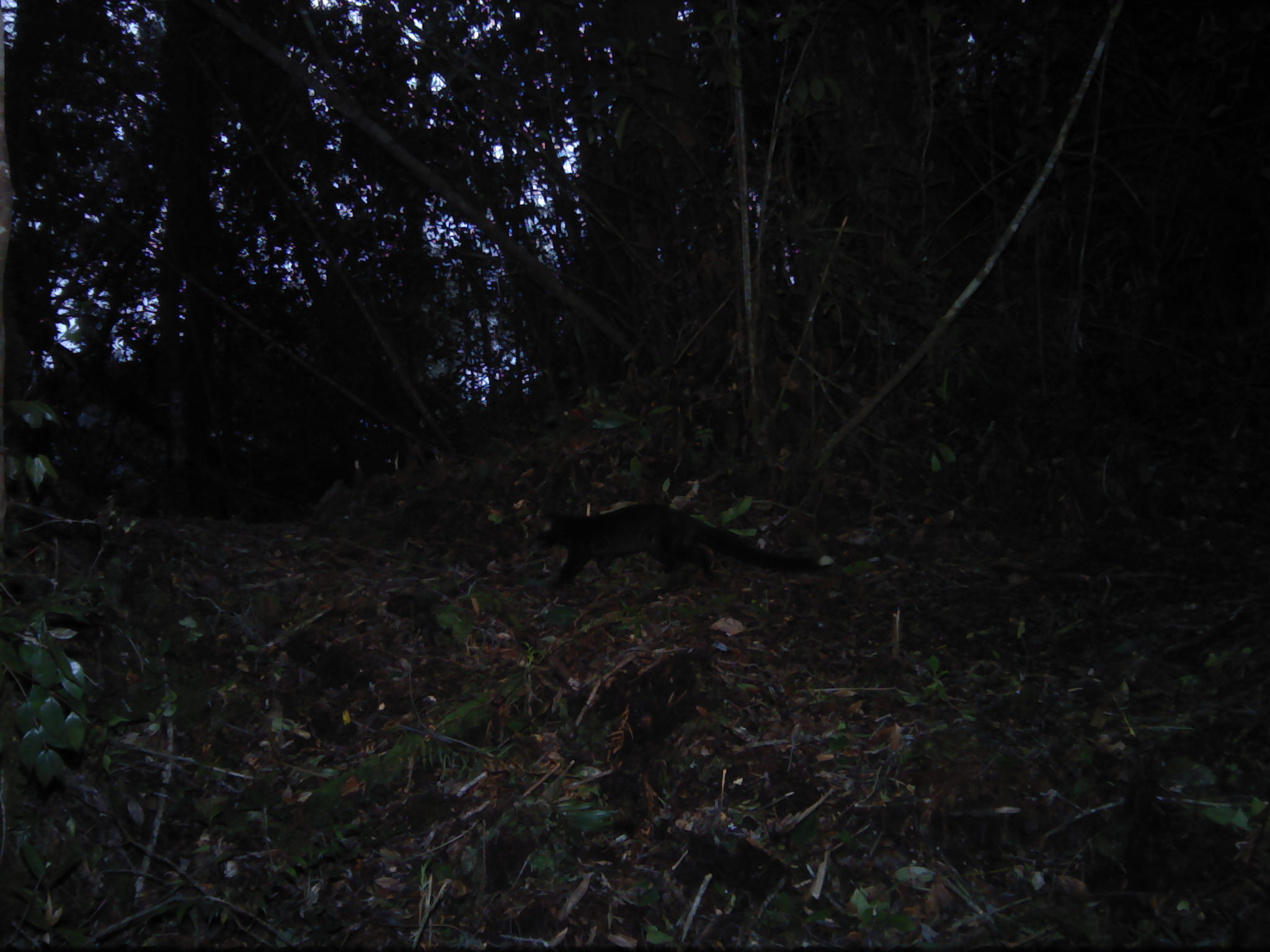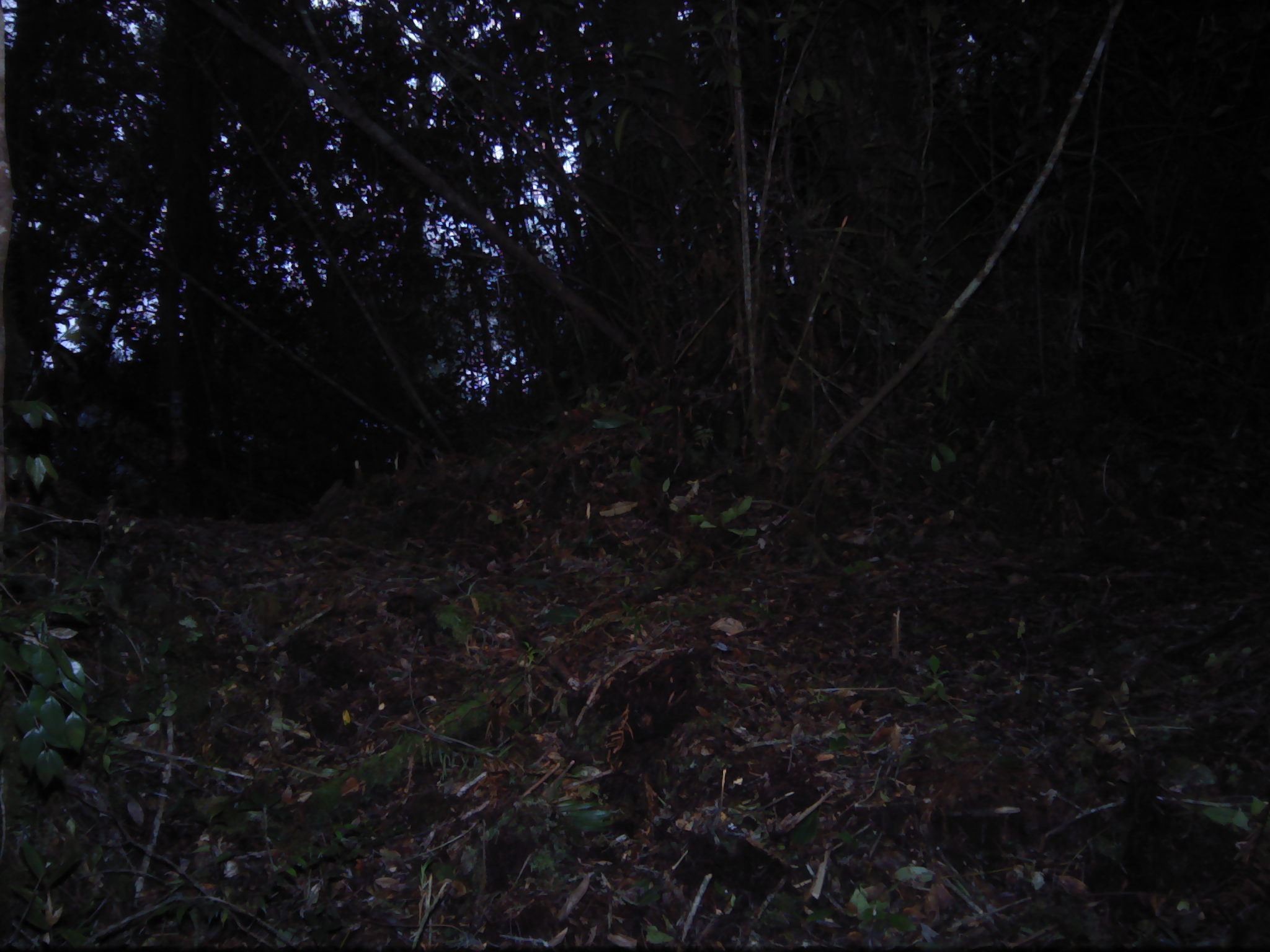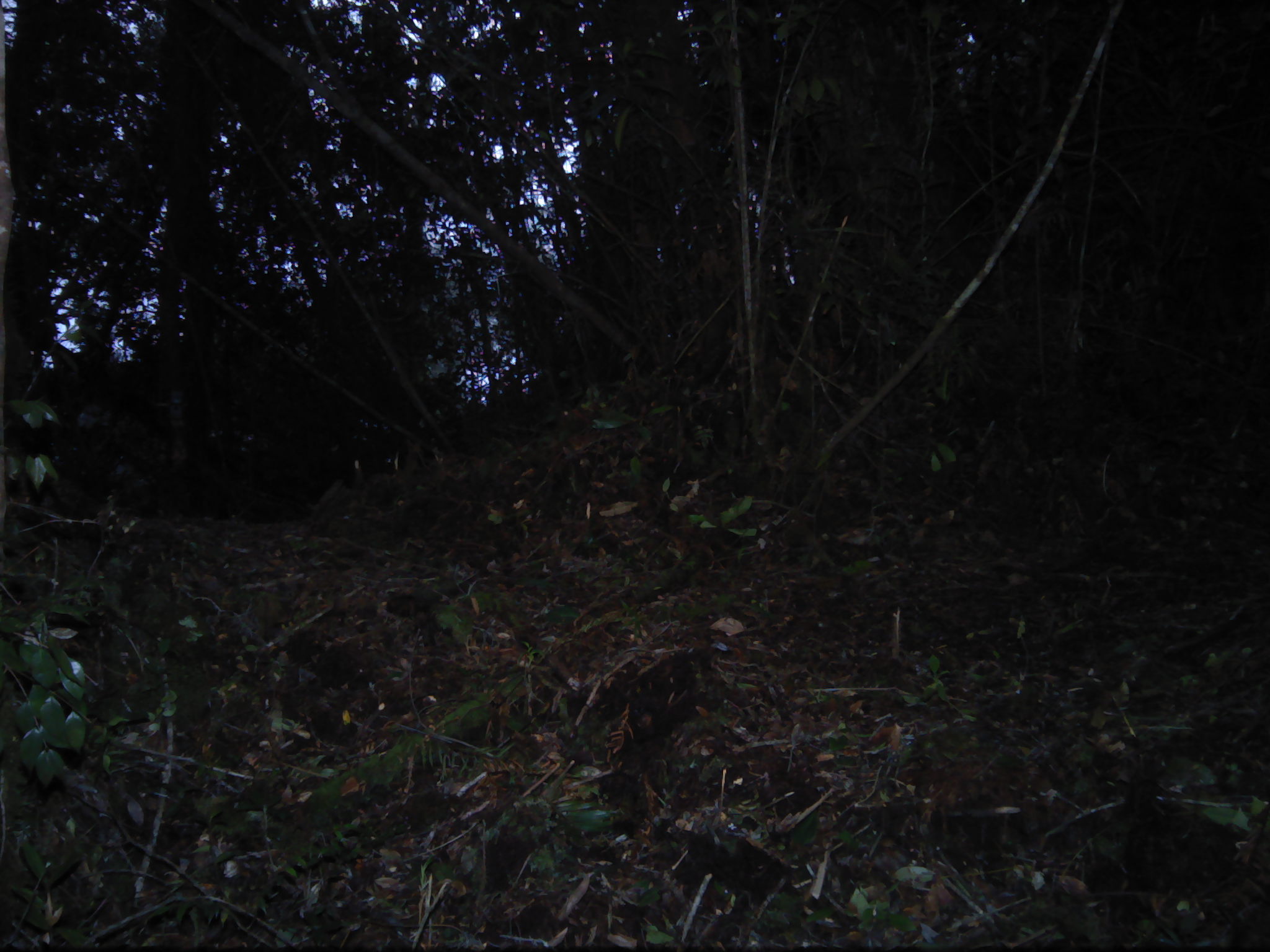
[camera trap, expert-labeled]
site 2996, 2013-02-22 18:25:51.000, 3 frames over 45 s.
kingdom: Animalia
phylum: Chordata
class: Mammalia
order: Carnivora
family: Viverridae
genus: Paguma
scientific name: Paguma larvata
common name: masked palm civet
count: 1